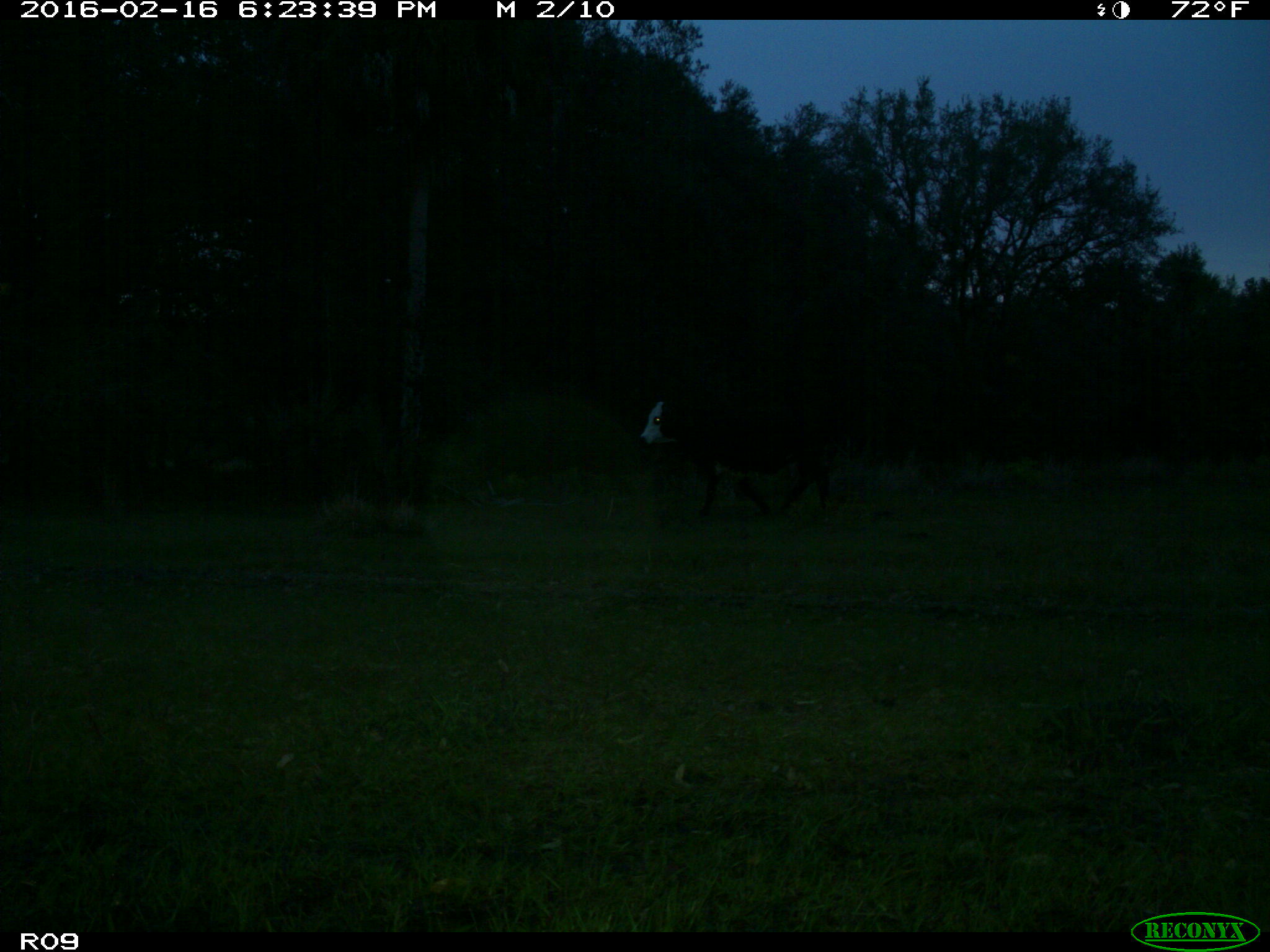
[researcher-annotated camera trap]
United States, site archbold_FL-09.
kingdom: Animalia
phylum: Chordata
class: Mammalia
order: Artiodactyla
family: Bovidae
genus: Bos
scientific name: Bos taurus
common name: domestic cow